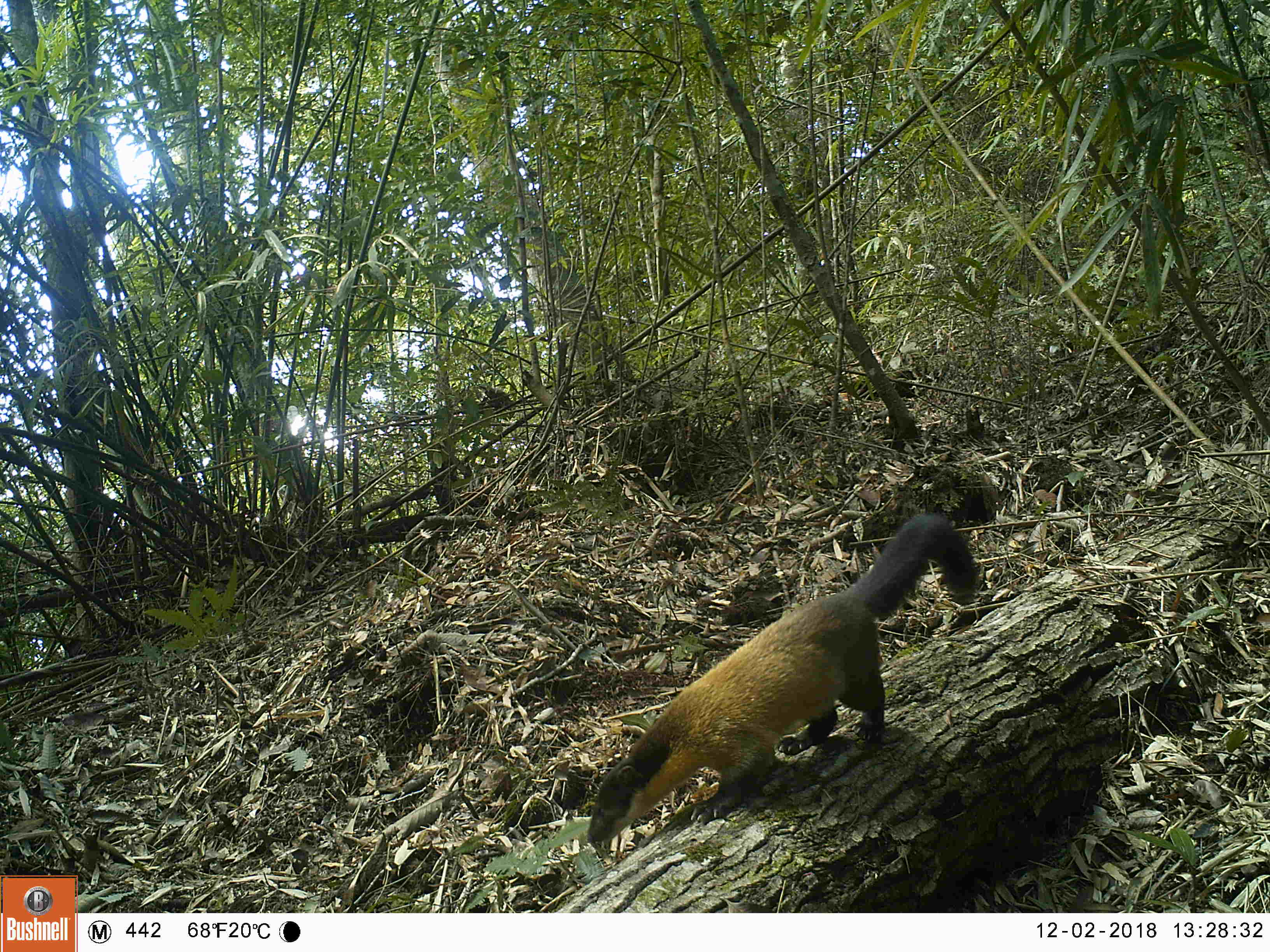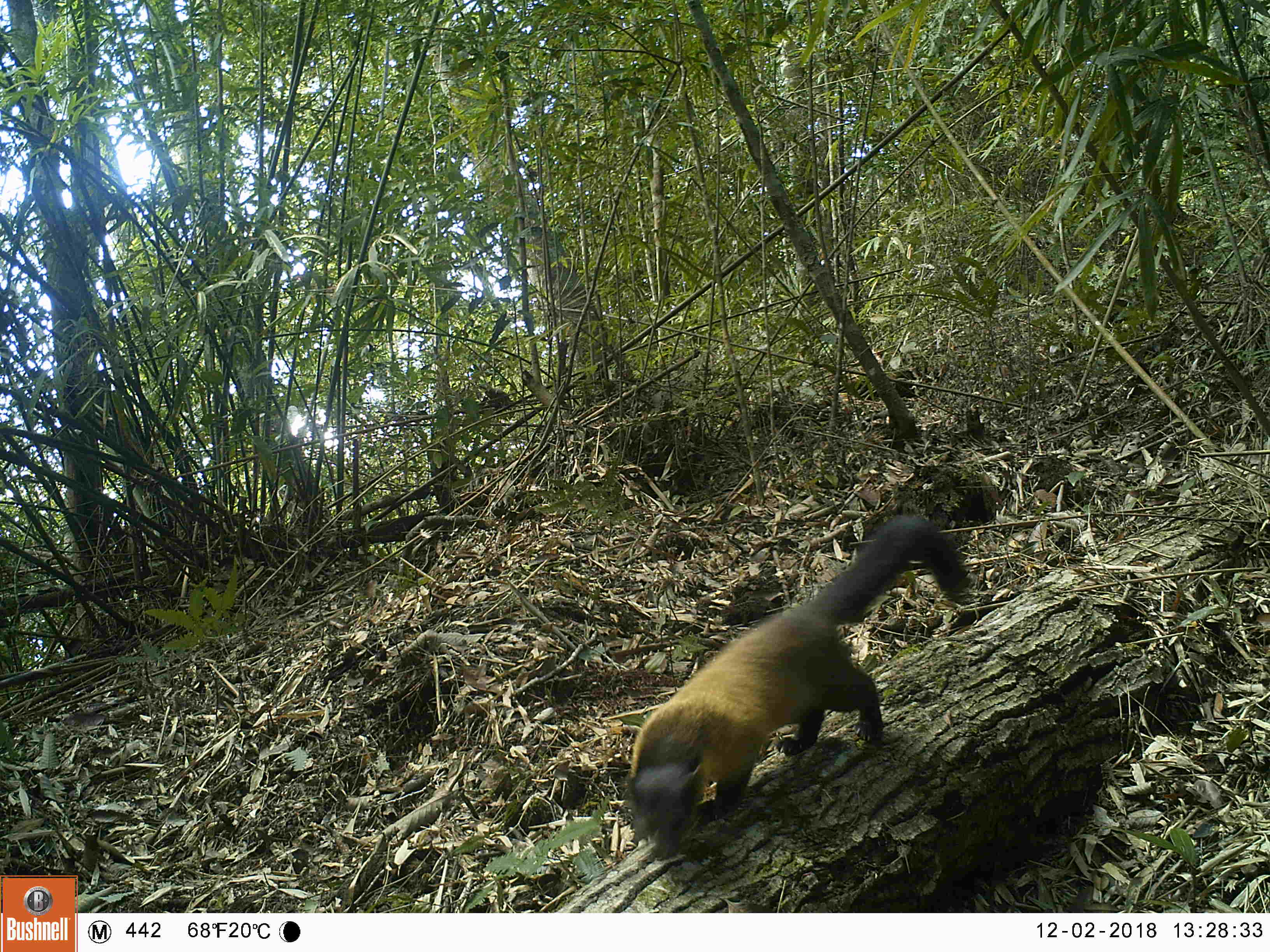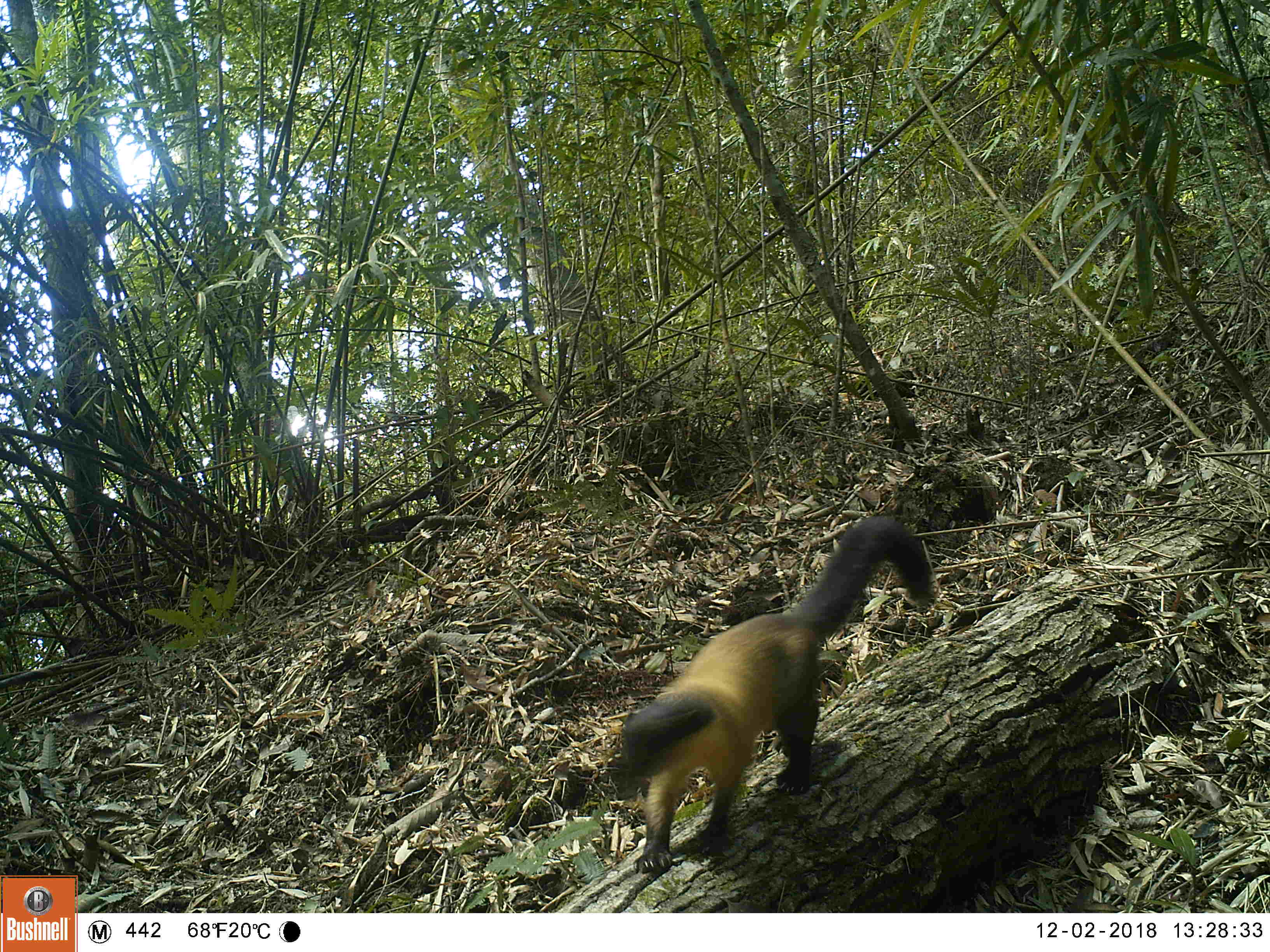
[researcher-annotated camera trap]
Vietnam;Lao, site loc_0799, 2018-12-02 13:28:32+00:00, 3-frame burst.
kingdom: Animalia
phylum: Chordata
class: Mammalia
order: Carnivora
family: Mustelidae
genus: Martes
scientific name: Martes flavigula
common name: yellow-throated marten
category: yellow throated marten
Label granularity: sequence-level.